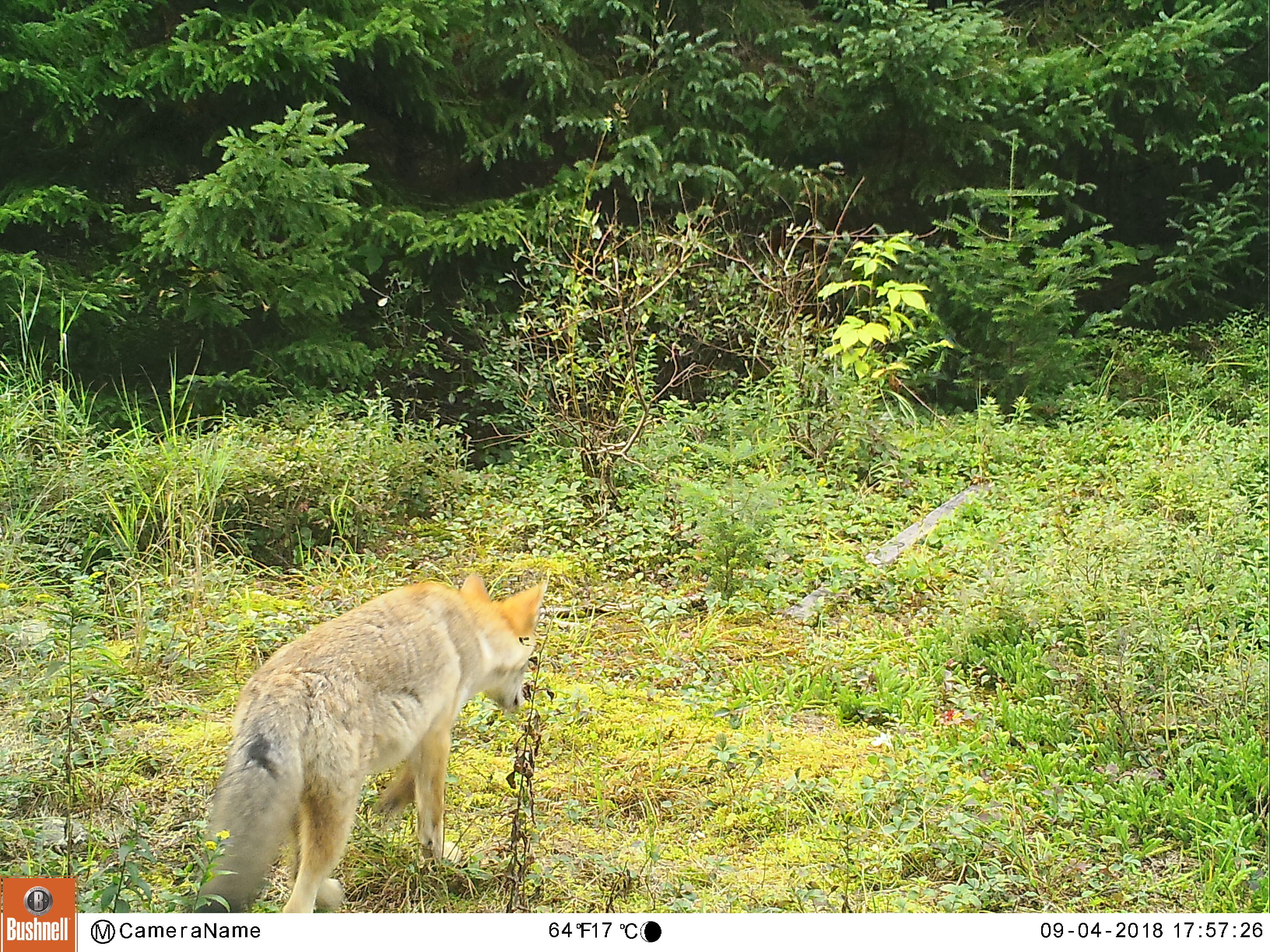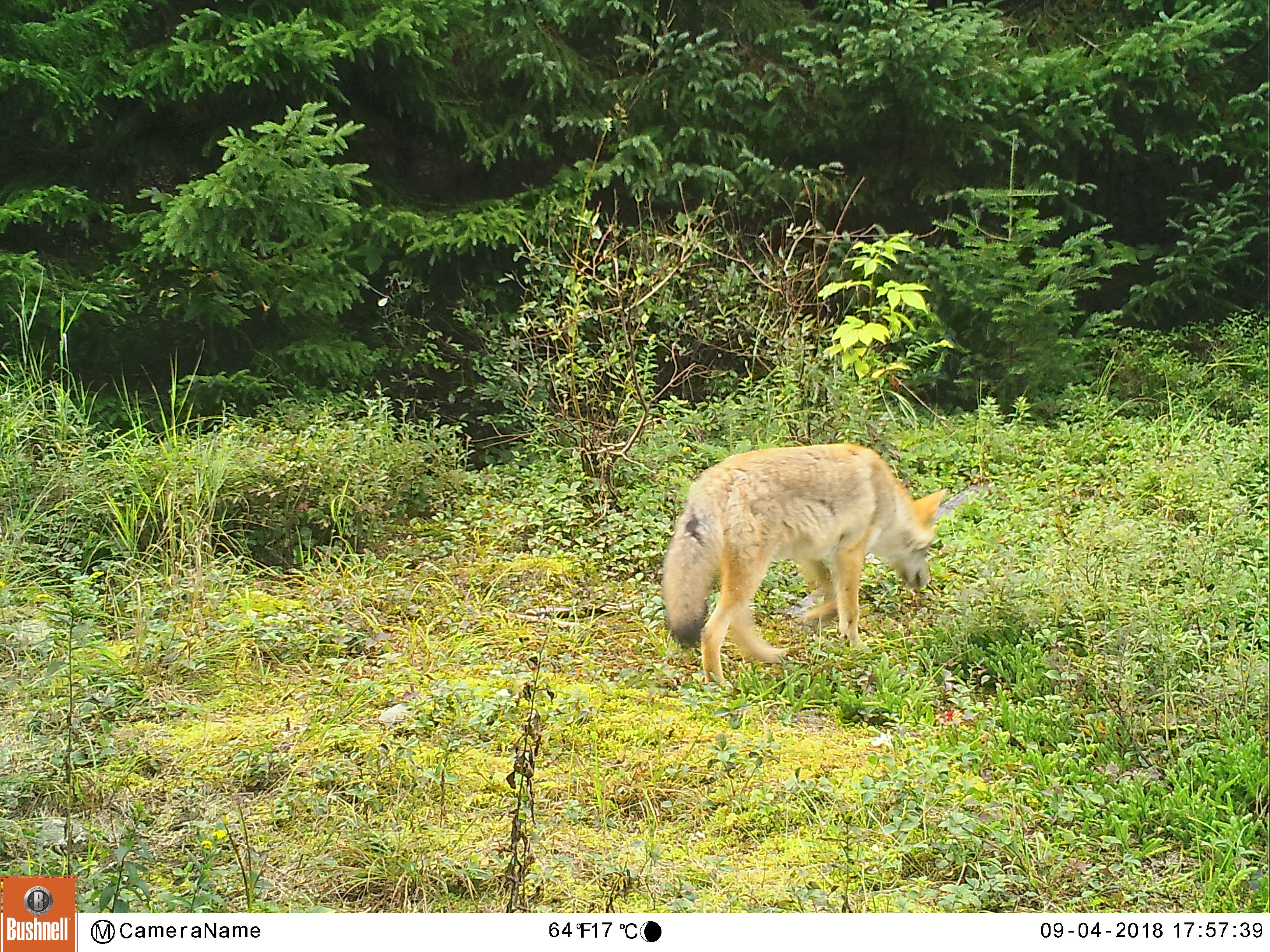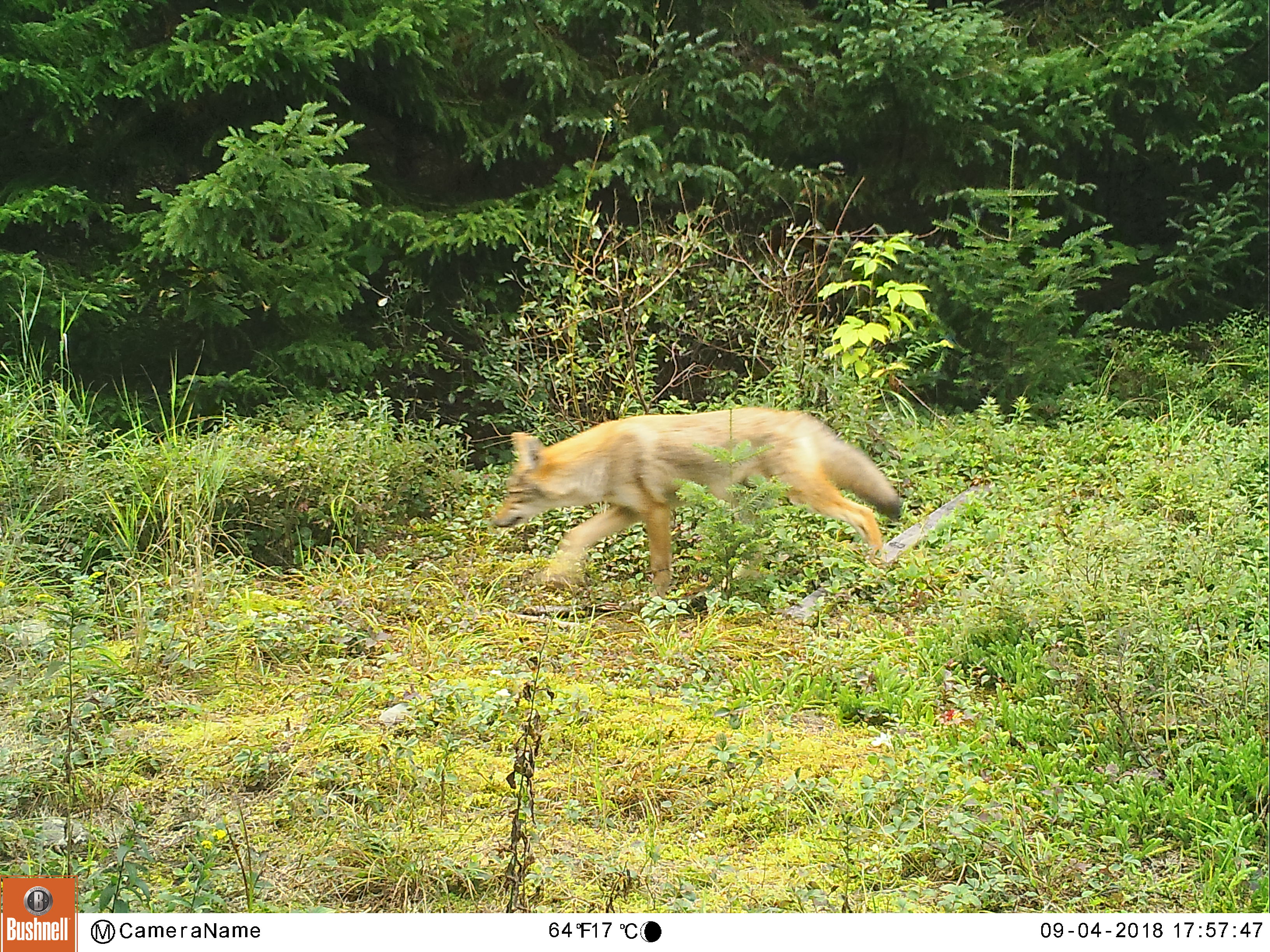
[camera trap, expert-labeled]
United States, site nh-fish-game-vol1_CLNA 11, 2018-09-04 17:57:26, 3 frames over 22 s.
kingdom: Animalia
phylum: Chordata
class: Mammalia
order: Carnivora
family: Canidae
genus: Canis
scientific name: Canis latrans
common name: coyote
Coyote (Canis latrans).